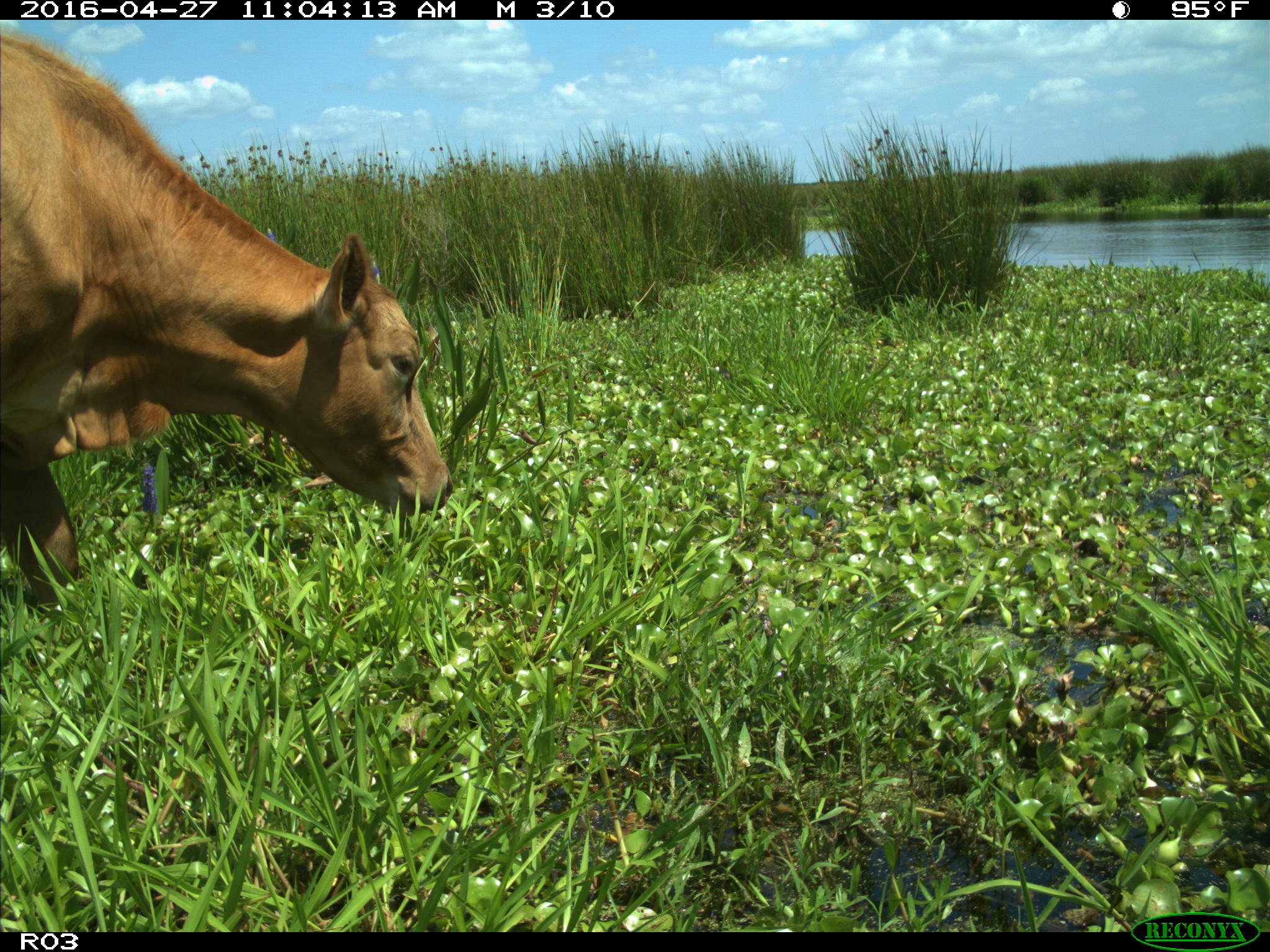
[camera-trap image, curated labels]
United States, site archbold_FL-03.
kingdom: Animalia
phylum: Chordata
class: Mammalia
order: Artiodactyla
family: Bovidae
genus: Bos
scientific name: Bos taurus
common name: domestic cow